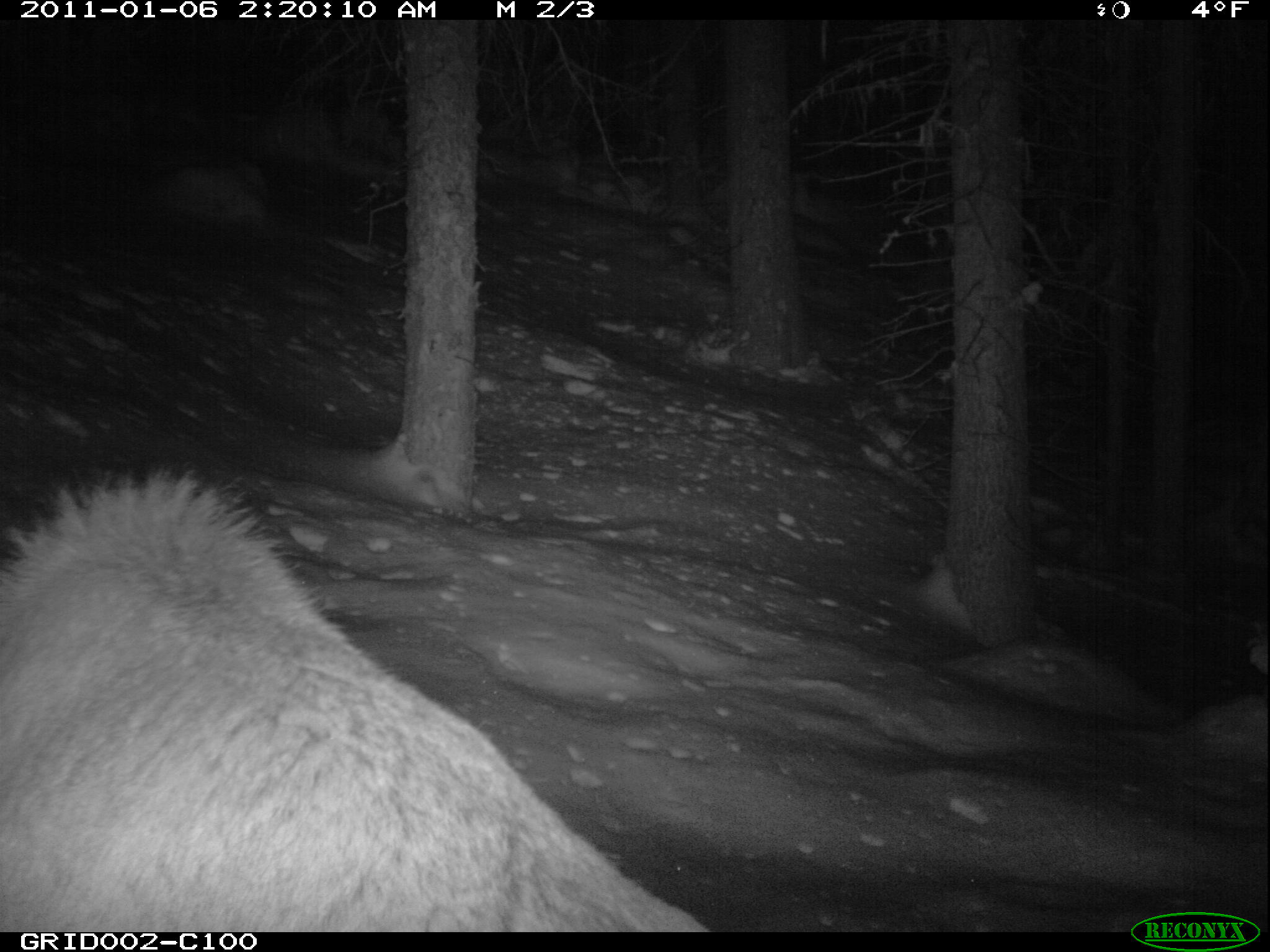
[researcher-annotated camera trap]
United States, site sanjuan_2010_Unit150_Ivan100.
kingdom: Animalia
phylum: Chordata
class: Mammalia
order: Artiodactyla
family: Cervidae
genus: Cervus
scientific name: Cervus elaphus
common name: red deer